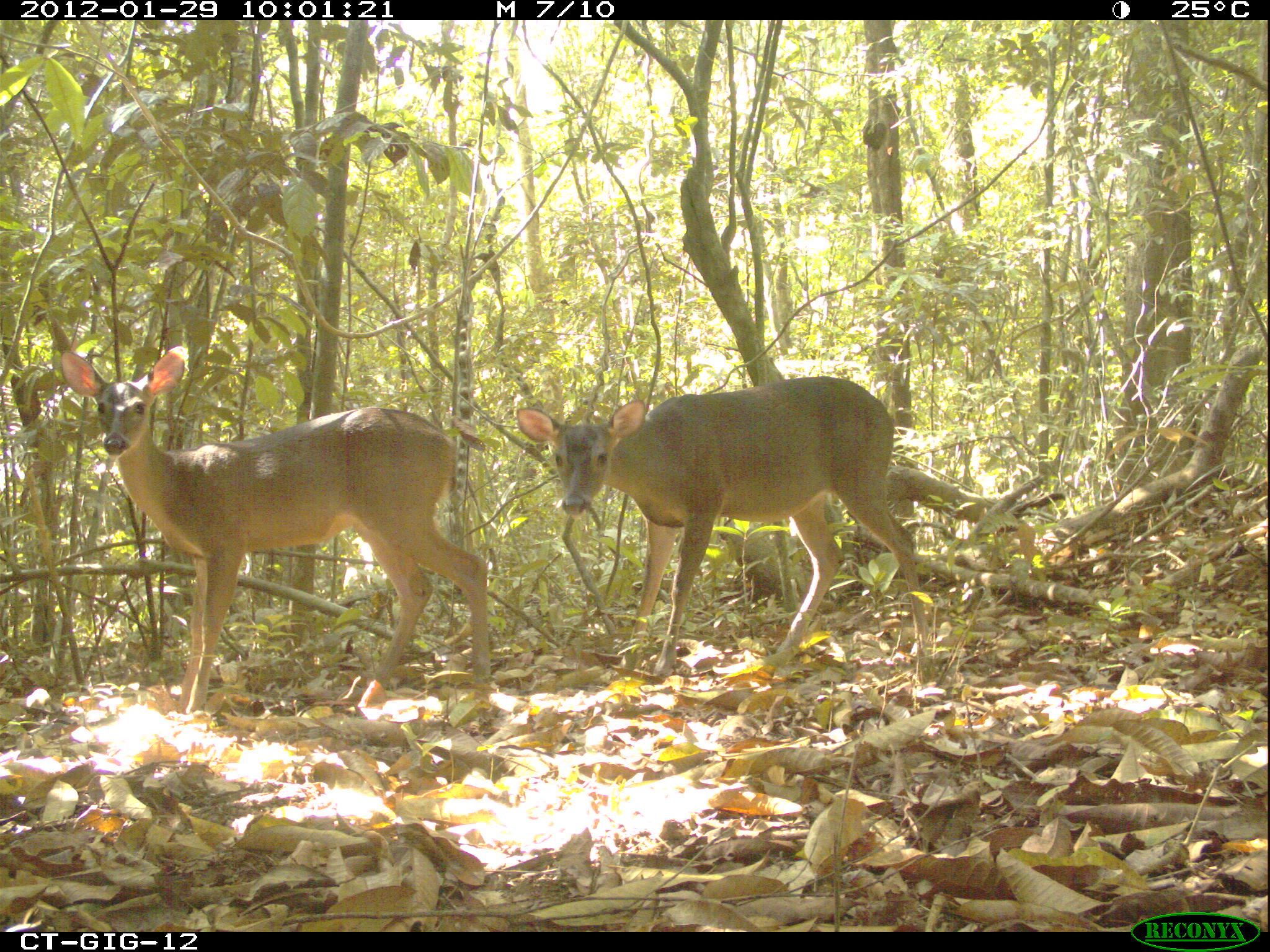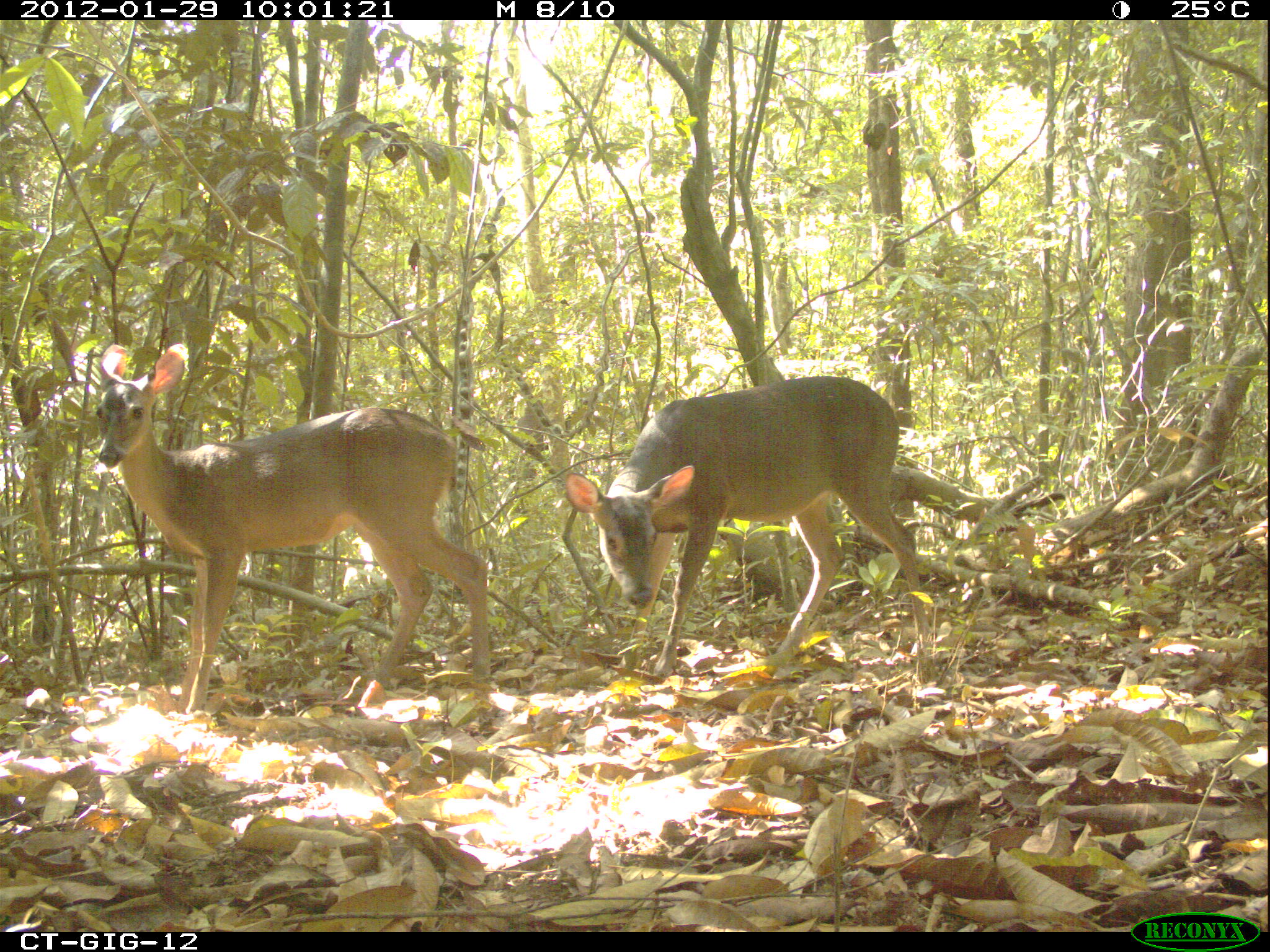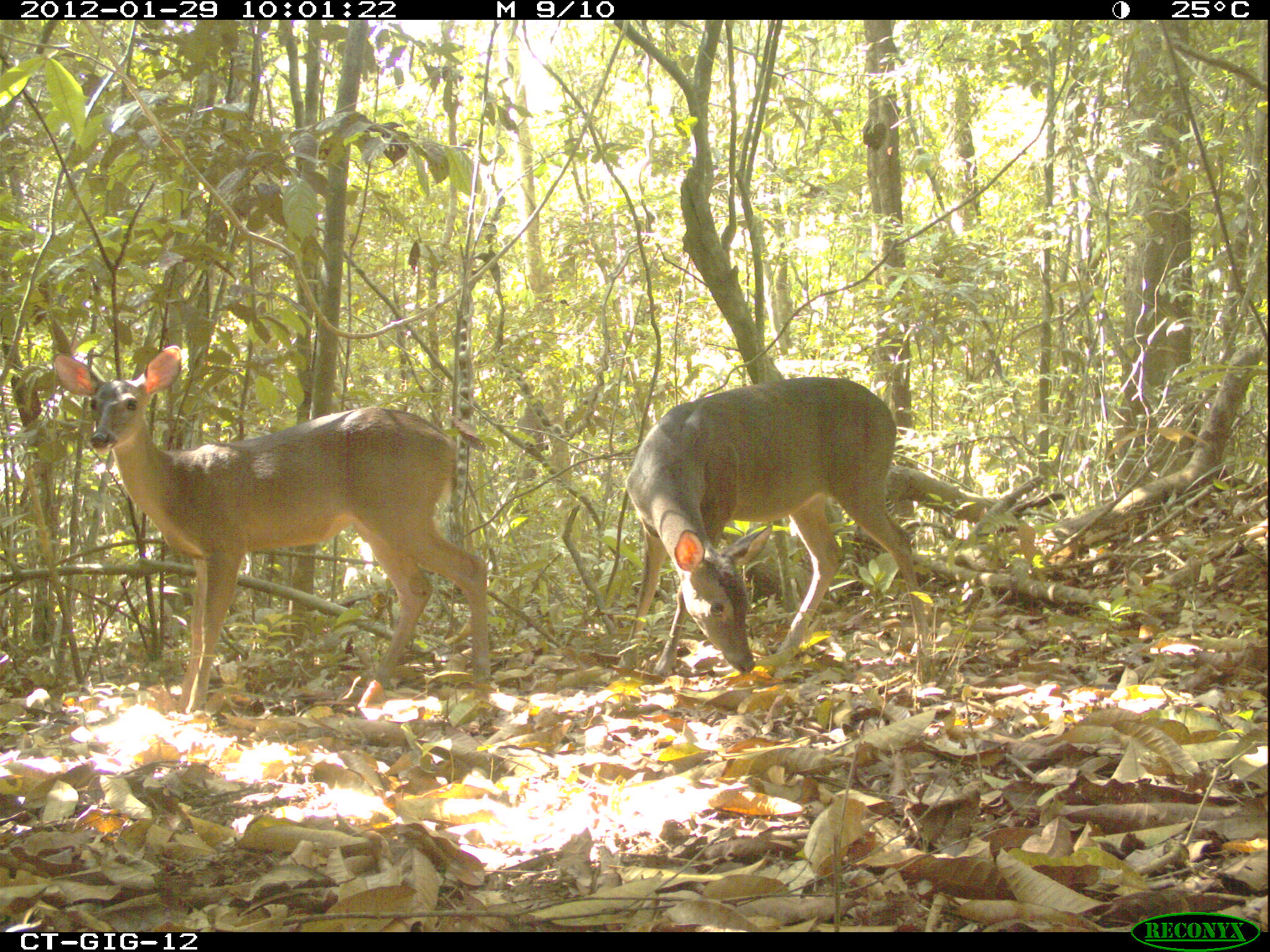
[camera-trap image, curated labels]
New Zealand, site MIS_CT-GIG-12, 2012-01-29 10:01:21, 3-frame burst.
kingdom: Animalia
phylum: Chordata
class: Mammalia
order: Artiodactyla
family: Cervidae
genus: Odocoileus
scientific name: Odocoileus virginianus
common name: white-tailed deer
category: white tailed deer